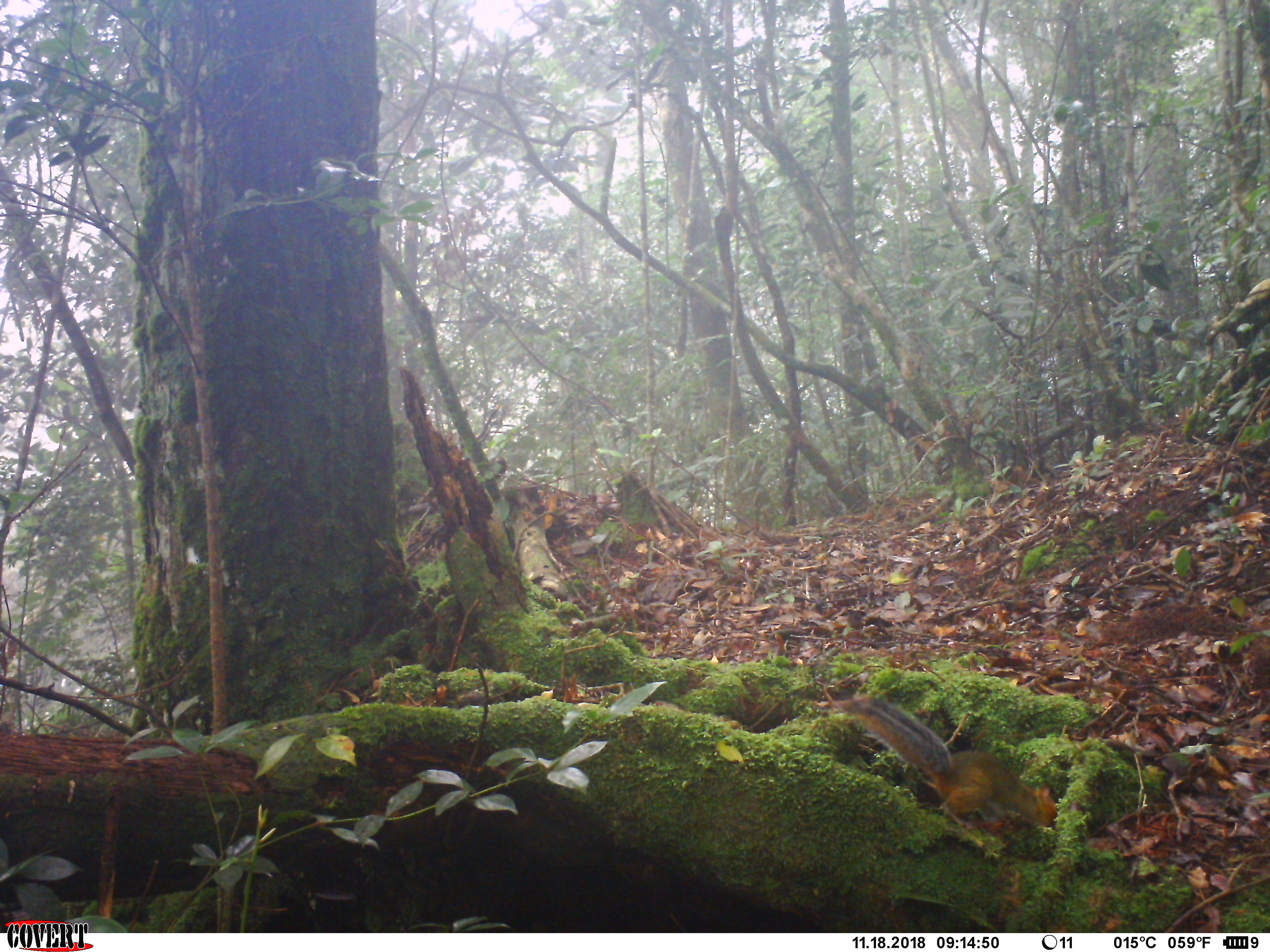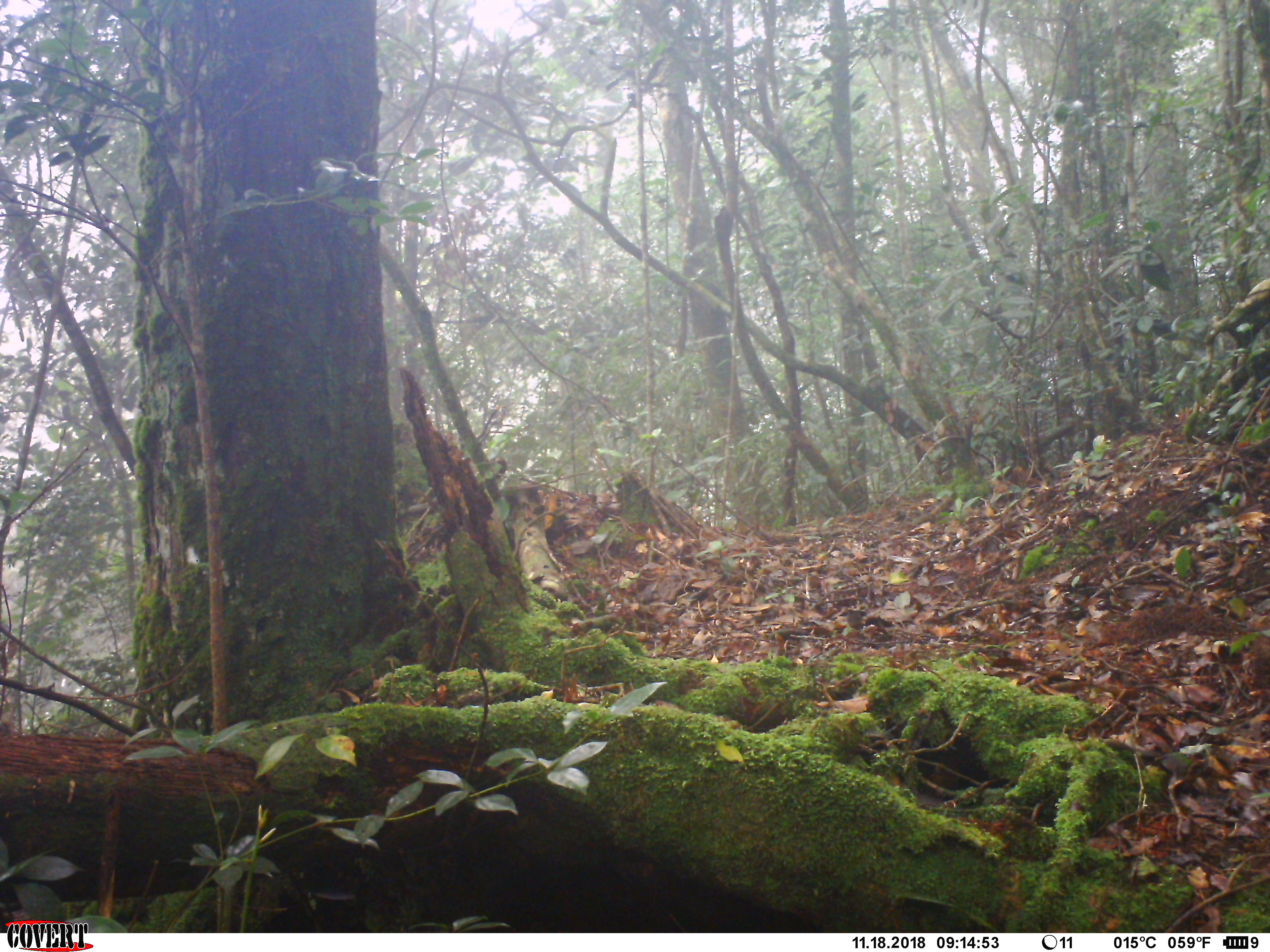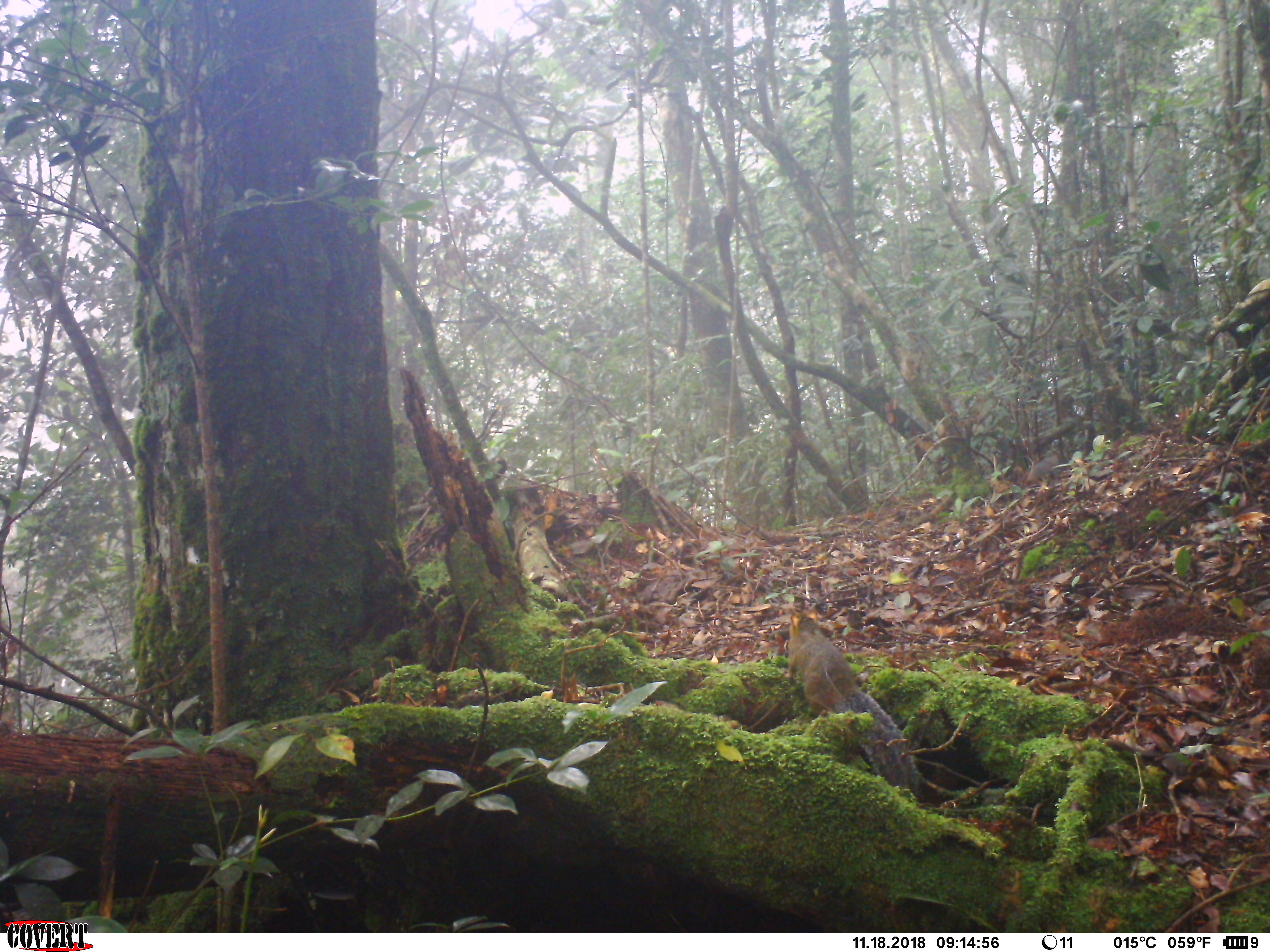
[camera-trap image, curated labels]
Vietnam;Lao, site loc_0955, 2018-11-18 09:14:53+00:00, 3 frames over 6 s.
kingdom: Animalia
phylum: Chordata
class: Mammalia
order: Rodentia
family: Sciuridae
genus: Dremomys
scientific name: Dremomys rufigenis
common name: red-cheeked squirrel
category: red cheeked squirrel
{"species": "red cheeked squirrel (red-cheeked squirrel) (Dremomys rufigenis)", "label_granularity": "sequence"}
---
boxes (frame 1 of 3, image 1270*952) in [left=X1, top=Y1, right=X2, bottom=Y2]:
red cheeked squirrel: [left=824, top=685, right=1059, bottom=829]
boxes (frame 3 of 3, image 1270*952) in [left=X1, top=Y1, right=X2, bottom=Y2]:
red cheeked squirrel: [left=783, top=606, right=924, bottom=799]